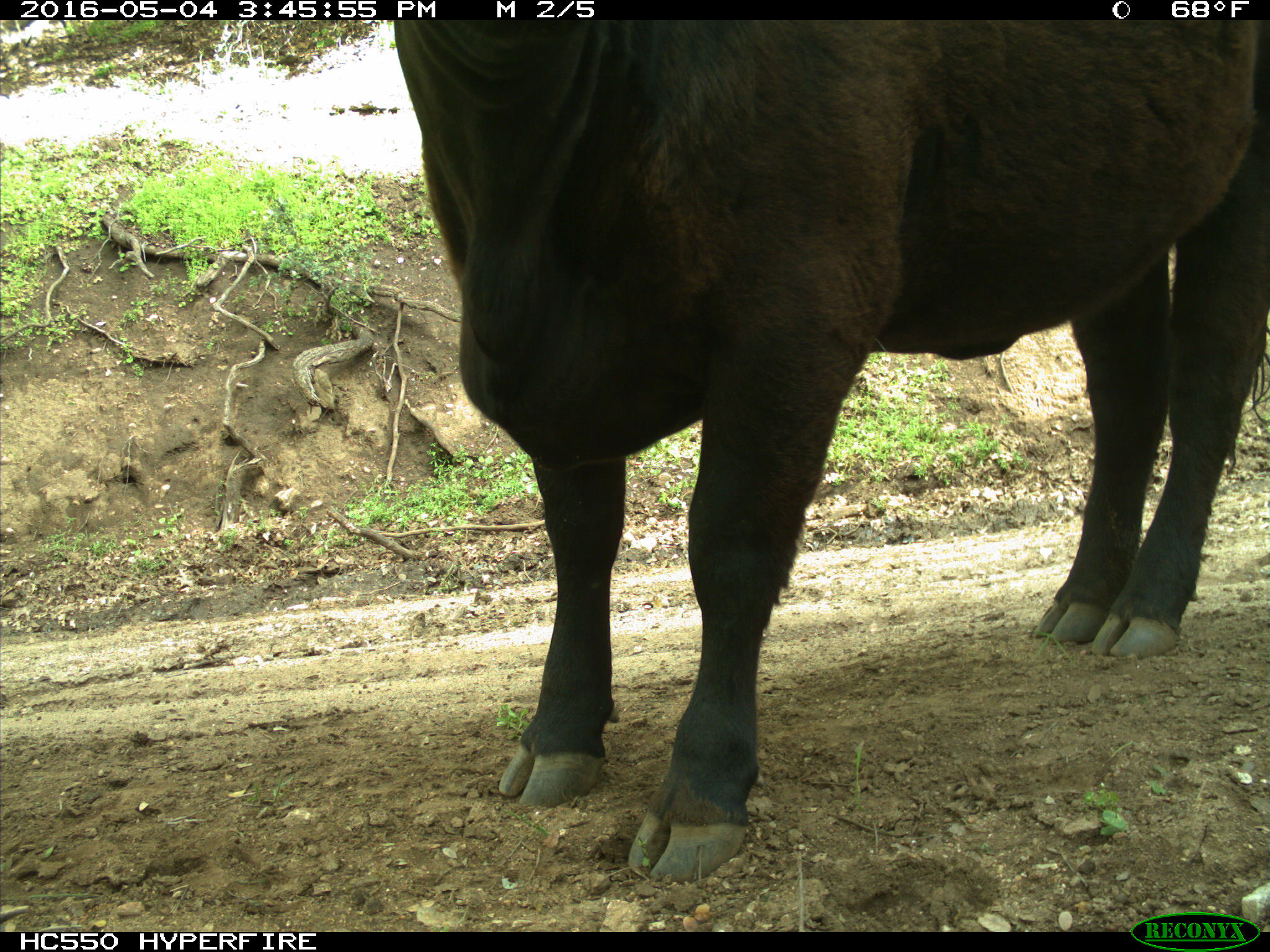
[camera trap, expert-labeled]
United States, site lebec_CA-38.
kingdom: Animalia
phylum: Chordata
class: Mammalia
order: Artiodactyla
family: Bovidae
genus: Bos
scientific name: Bos taurus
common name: domestic cow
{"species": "Bos taurus (domestic cow)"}